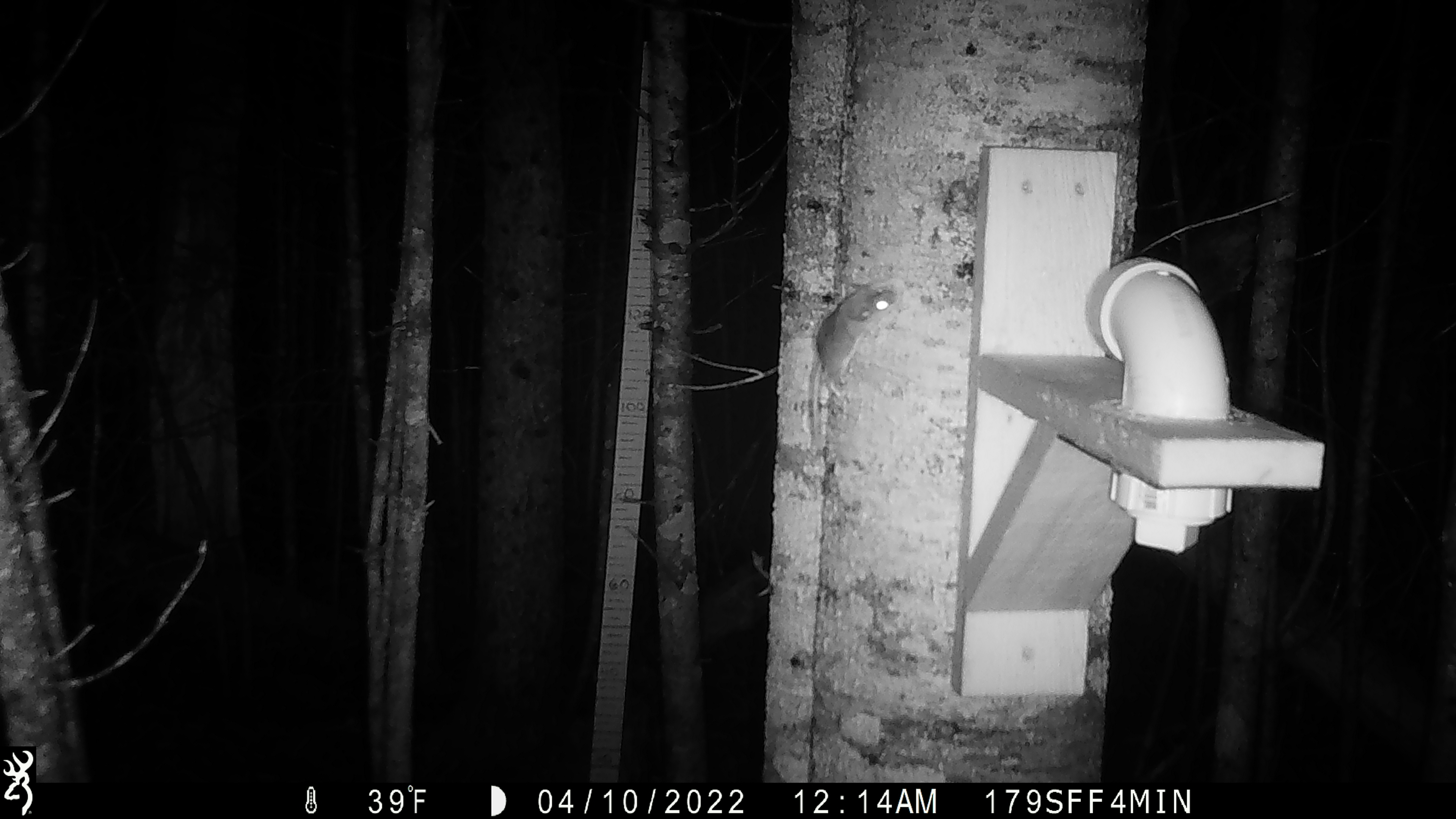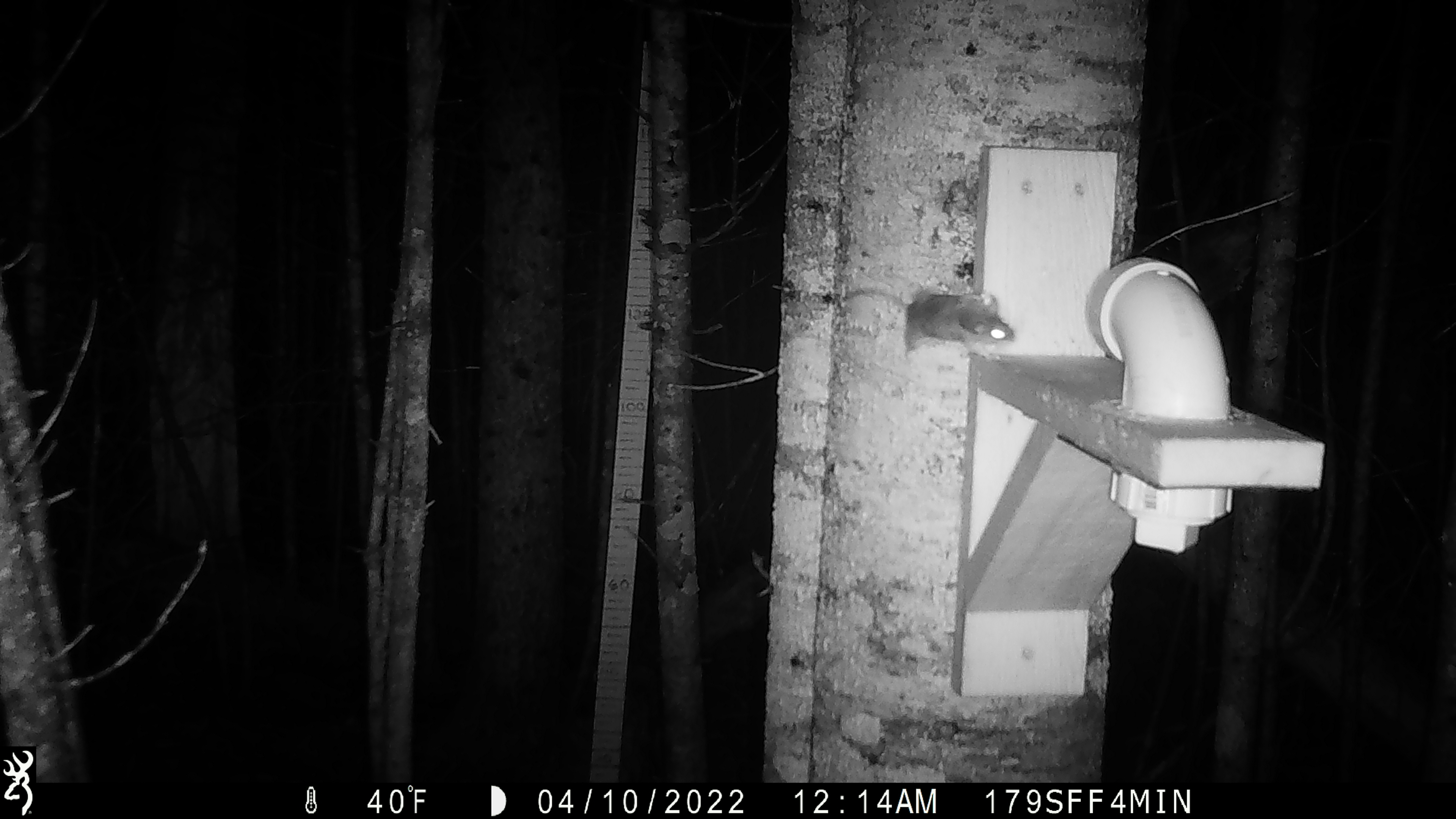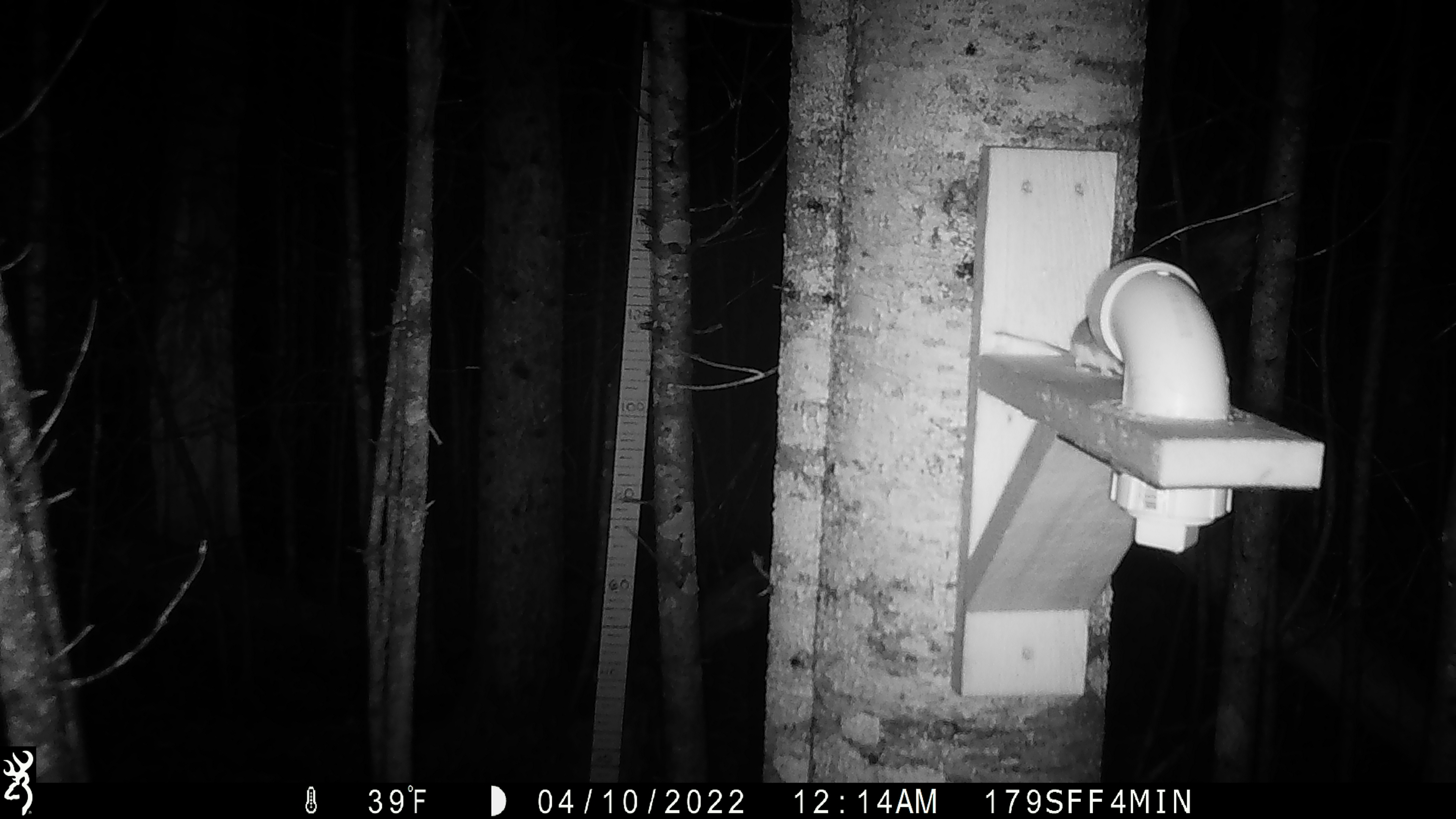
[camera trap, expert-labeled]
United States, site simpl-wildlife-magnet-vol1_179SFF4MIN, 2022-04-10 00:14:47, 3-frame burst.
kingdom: Animalia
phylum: Chordata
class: Mammalia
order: Rodentia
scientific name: Rodentia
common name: mouse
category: mouse sp.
Mouse sp. (mouse) (Rodentia).